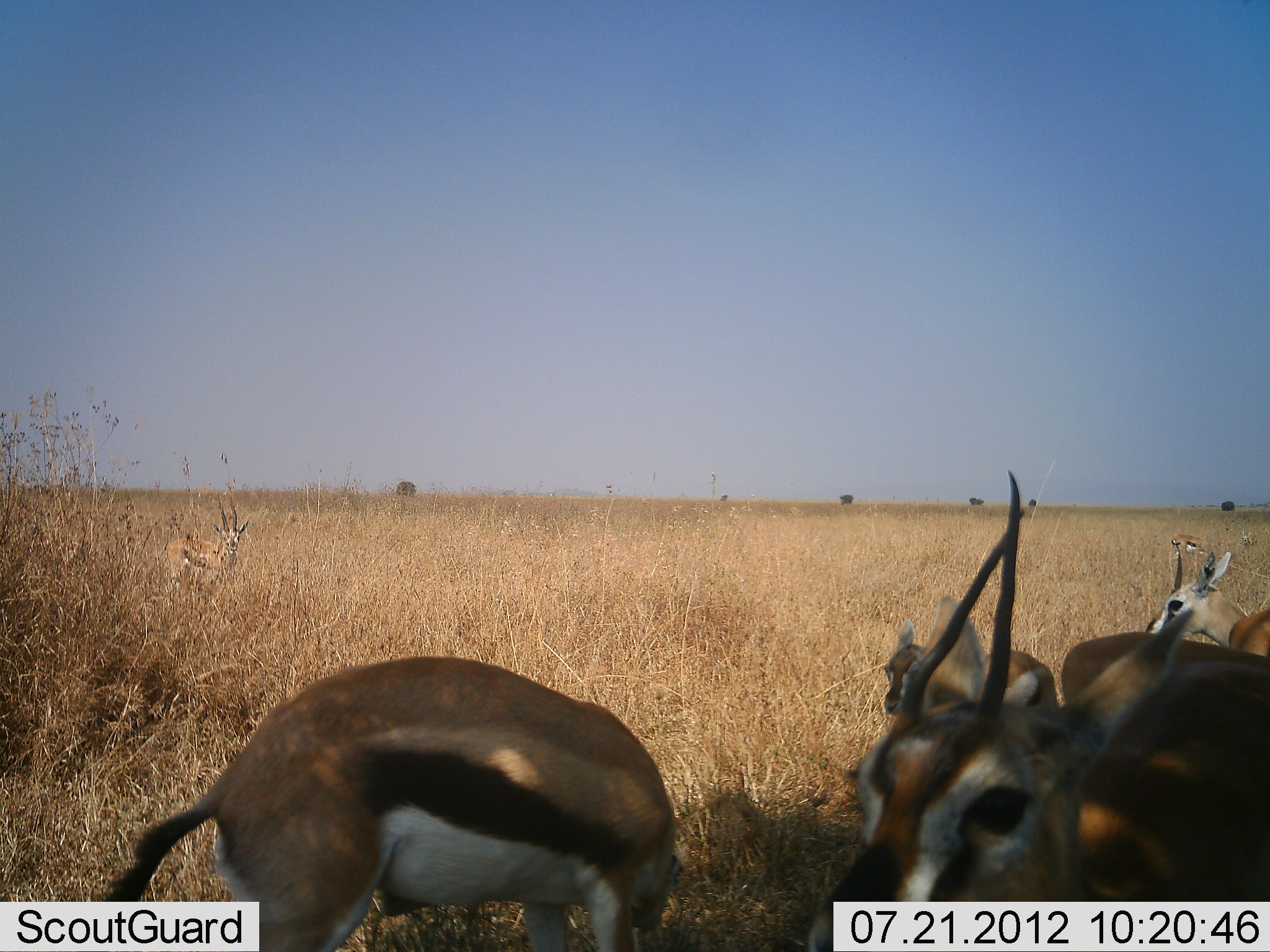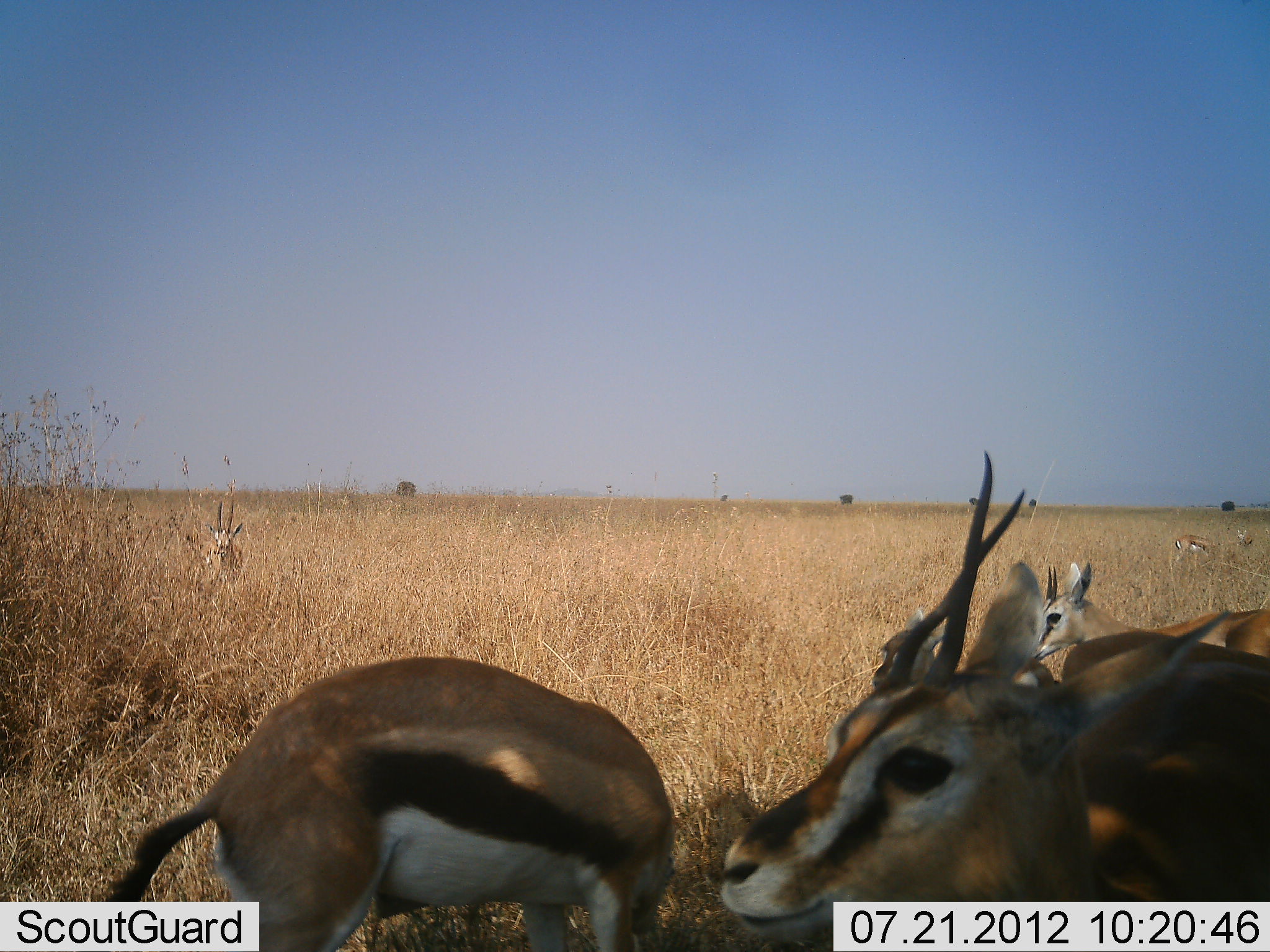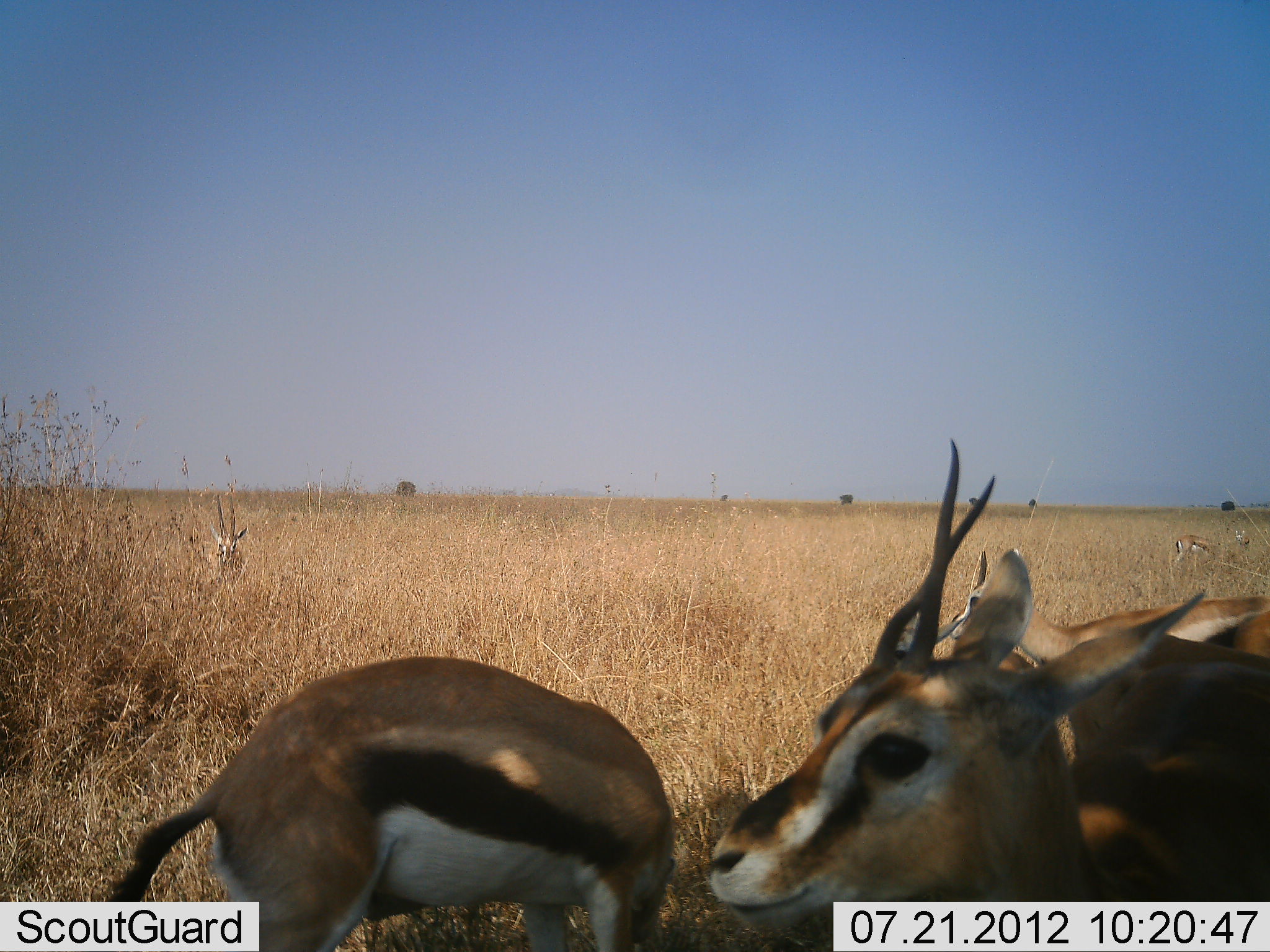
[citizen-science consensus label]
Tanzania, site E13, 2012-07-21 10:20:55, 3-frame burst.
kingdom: Animalia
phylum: Chordata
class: Mammalia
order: Artiodactyla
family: Bovidae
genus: Eudorcas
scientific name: Eudorcas thomsonii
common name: thomson's gazelle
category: gazellethomsons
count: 7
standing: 70%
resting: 20%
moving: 30%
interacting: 10%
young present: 10%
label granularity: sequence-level